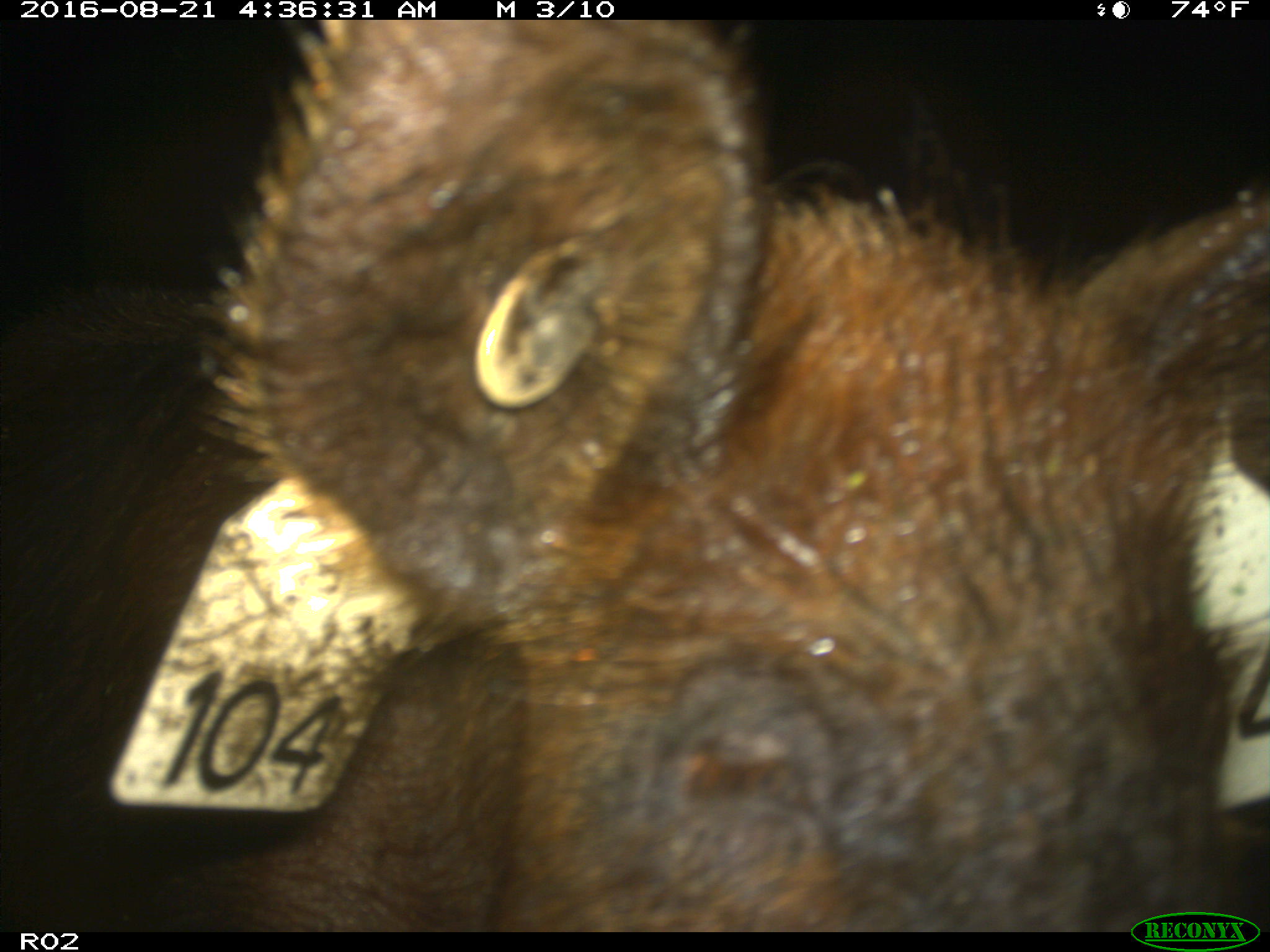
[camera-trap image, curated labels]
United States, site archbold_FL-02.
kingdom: Animalia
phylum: Chordata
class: Mammalia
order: Artiodactyla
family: Suidae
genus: Sus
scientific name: Sus scrofa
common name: wild boar